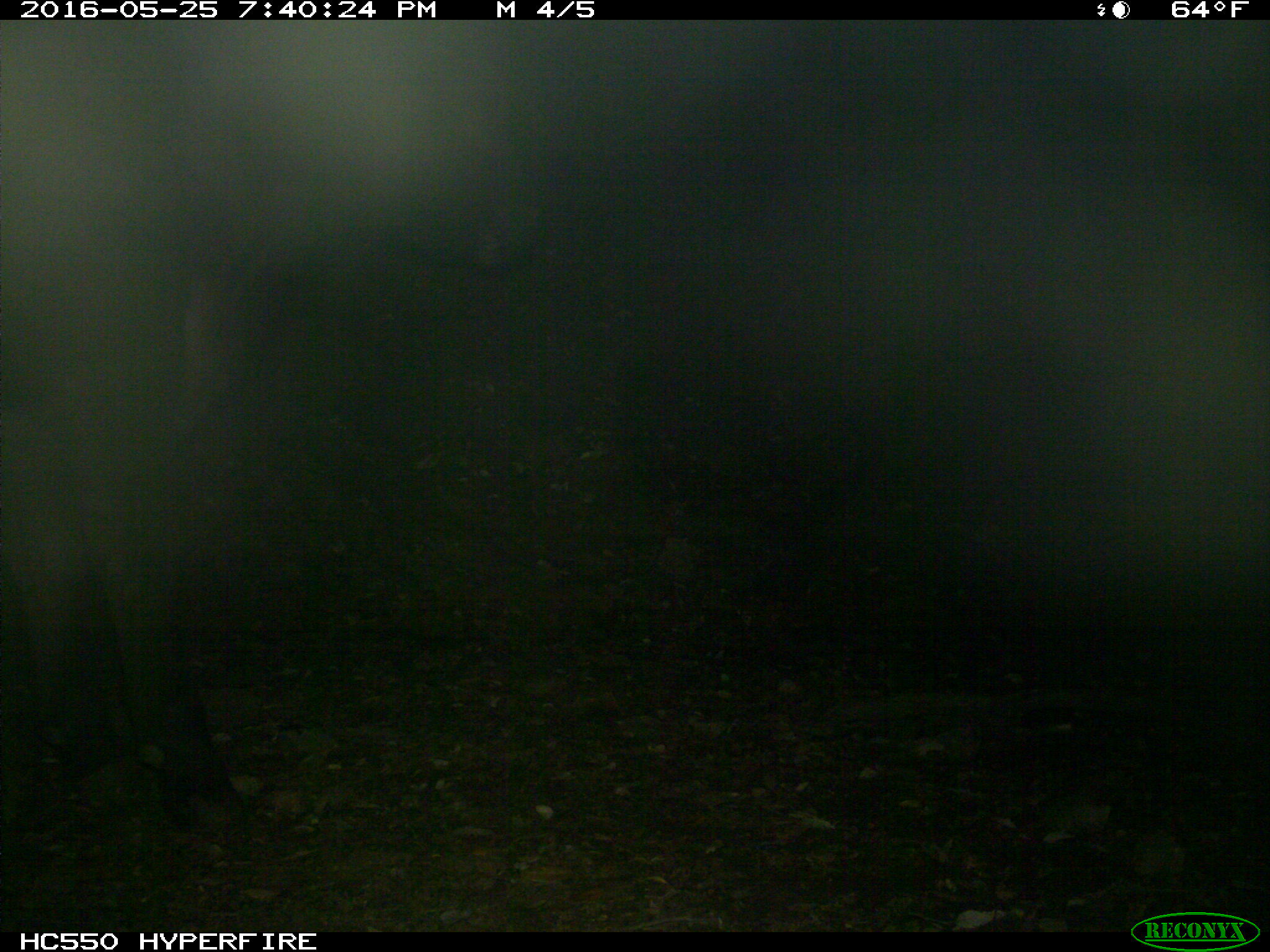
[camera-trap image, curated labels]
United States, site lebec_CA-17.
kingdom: Animalia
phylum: Chordata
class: Mammalia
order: Artiodactyla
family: Bovidae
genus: Bos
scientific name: Bos taurus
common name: domestic cow